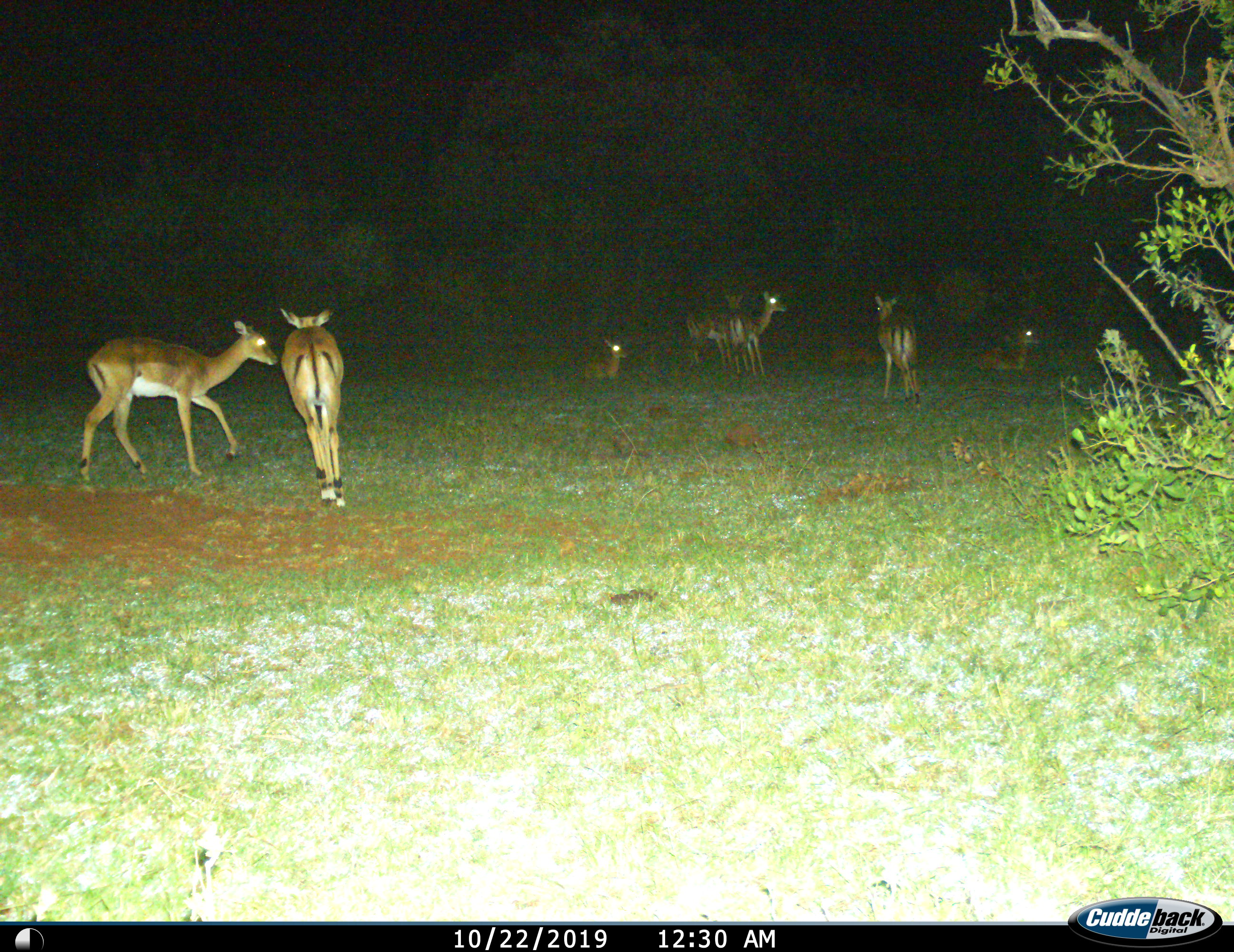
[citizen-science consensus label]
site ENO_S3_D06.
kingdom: Animalia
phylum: Chordata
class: Mammalia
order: Artiodactyla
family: Bovidae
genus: Aepyceros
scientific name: Aepyceros melampus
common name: impala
Impala (Aepyceros melampus), count 7. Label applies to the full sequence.